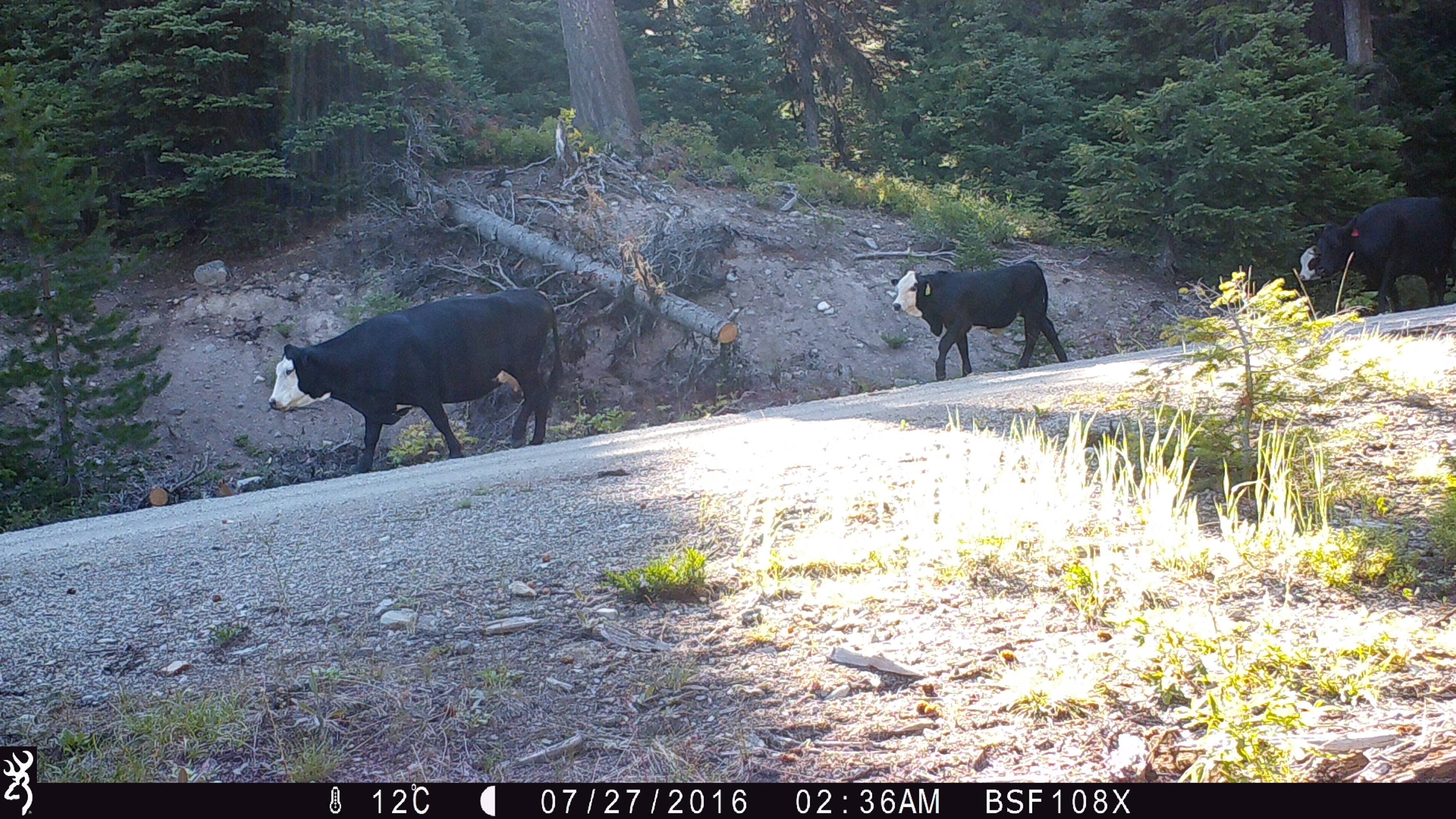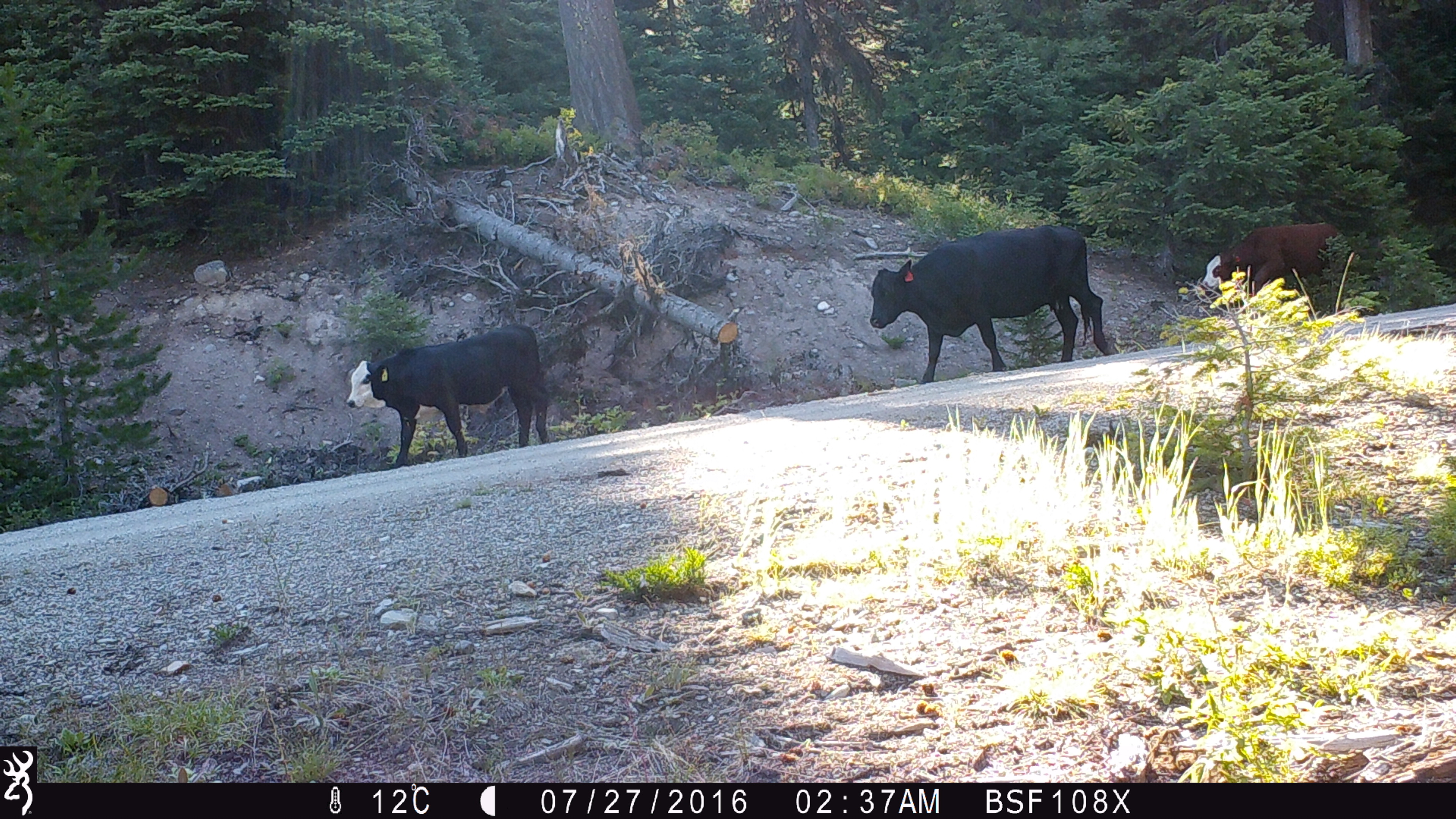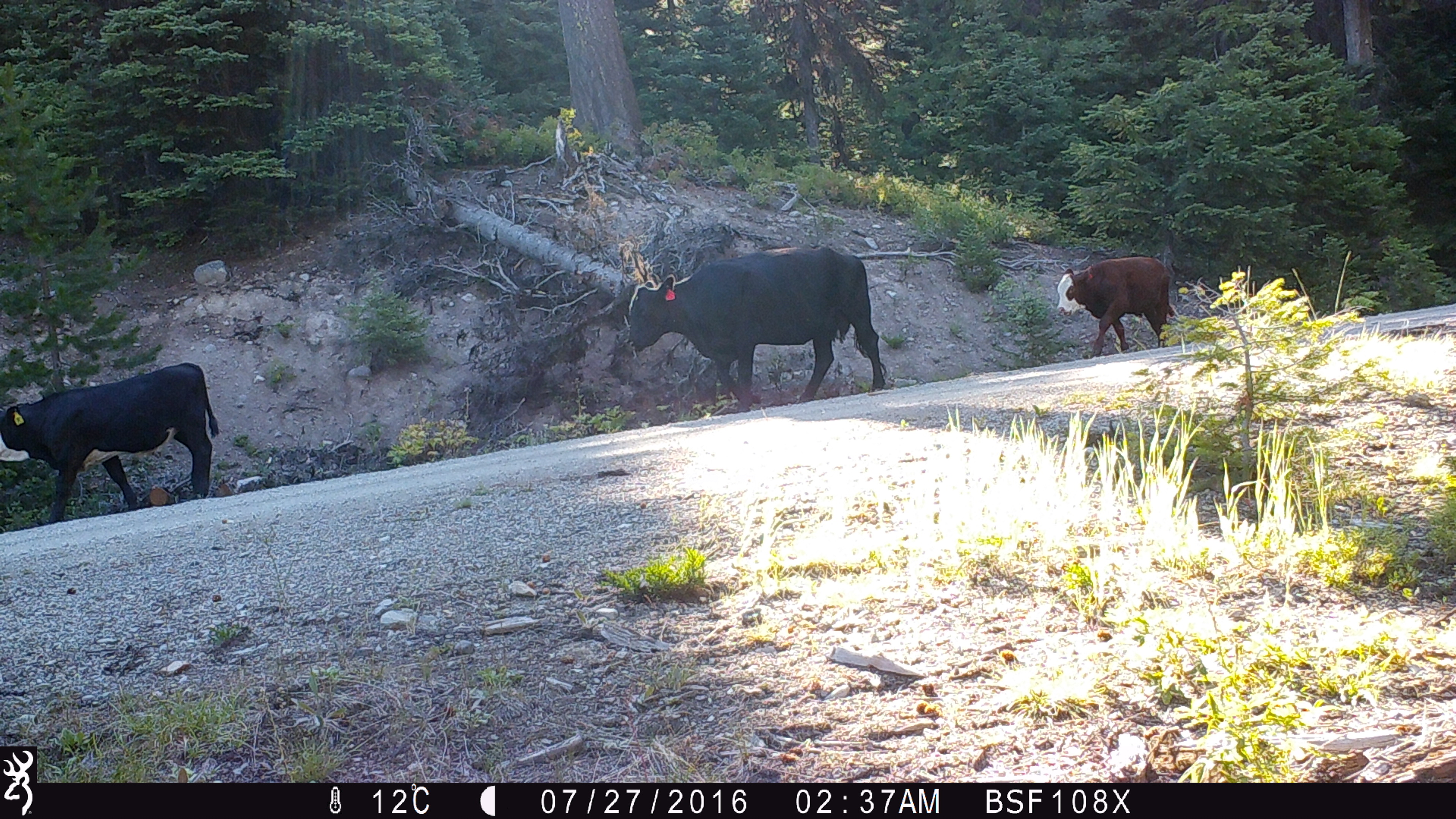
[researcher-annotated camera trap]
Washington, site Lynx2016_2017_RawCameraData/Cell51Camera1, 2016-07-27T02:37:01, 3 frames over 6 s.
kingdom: Animalia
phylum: Chordata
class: Mammalia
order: Artiodactyla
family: Bovidae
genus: Bos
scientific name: Bos taurus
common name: domestic cattle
Domestic cattle (Bos taurus). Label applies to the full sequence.